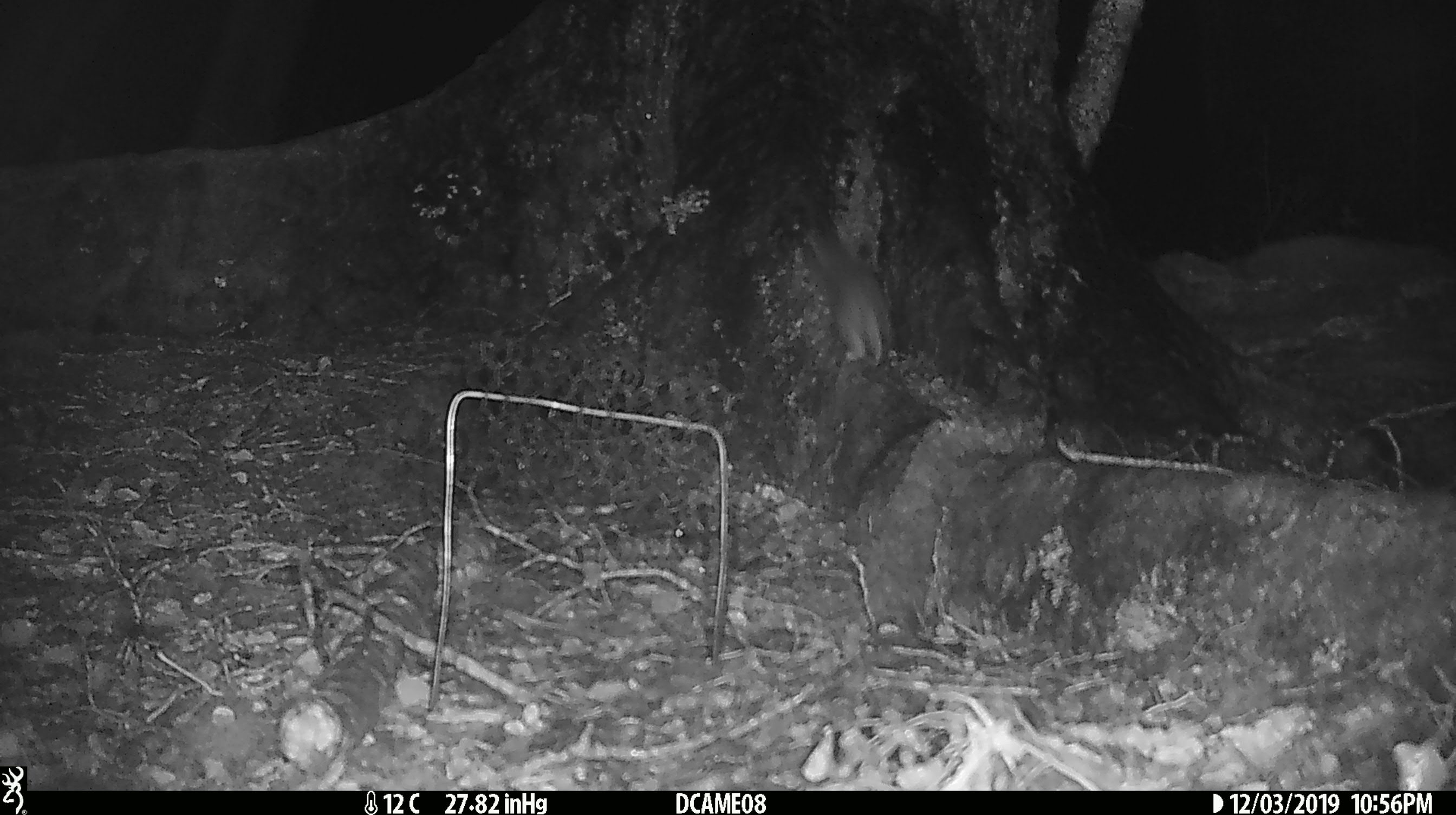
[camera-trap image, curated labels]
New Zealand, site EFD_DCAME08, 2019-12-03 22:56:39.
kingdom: Animalia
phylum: Chordata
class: Mammalia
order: Rodentia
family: Muridae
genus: Rattus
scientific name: Rattus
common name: rat